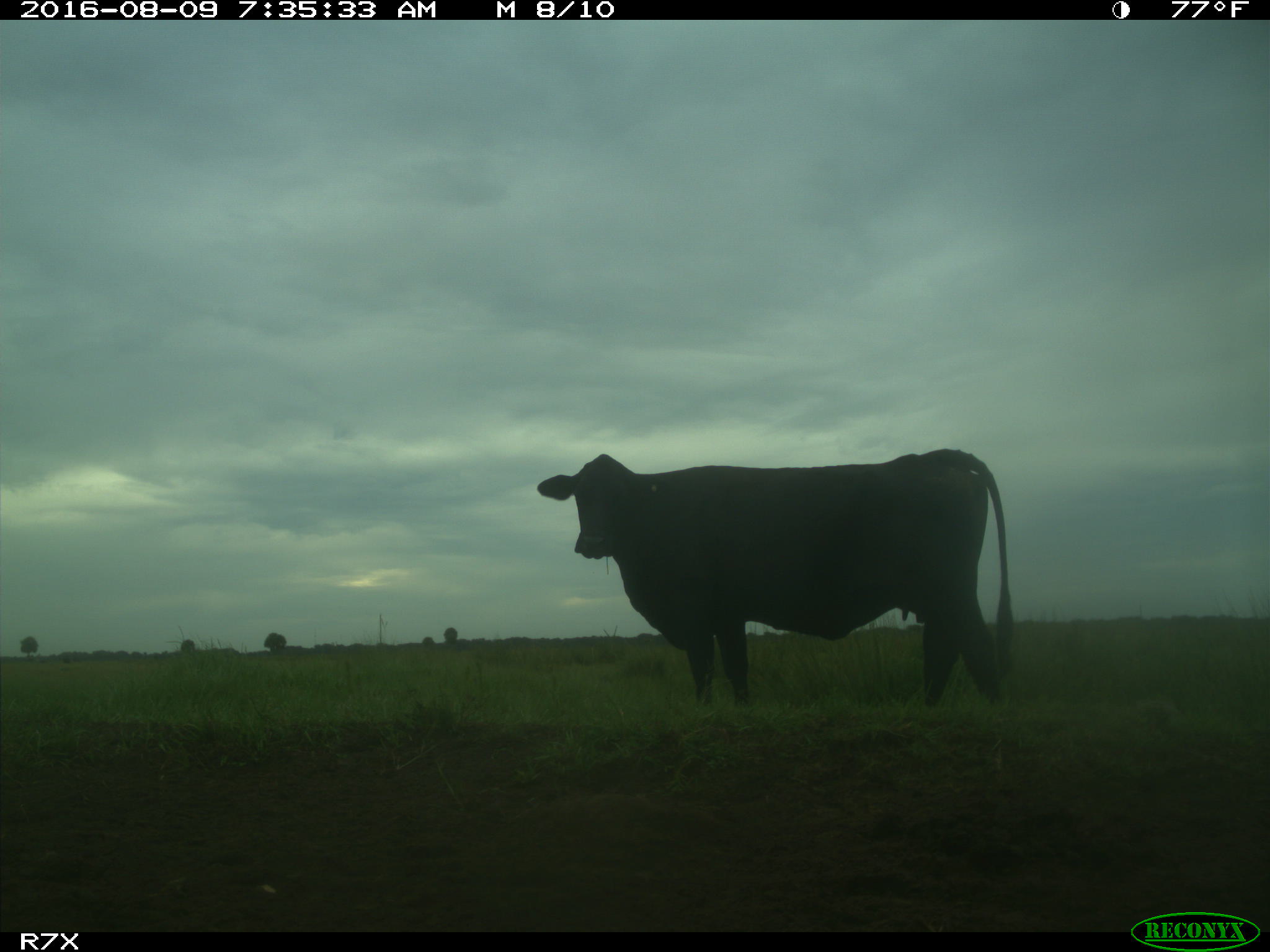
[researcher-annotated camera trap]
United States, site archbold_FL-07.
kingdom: Animalia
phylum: Chordata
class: Mammalia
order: Artiodactyla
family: Bovidae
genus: Bos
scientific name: Bos taurus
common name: domestic cow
Bos taurus (domestic cow).